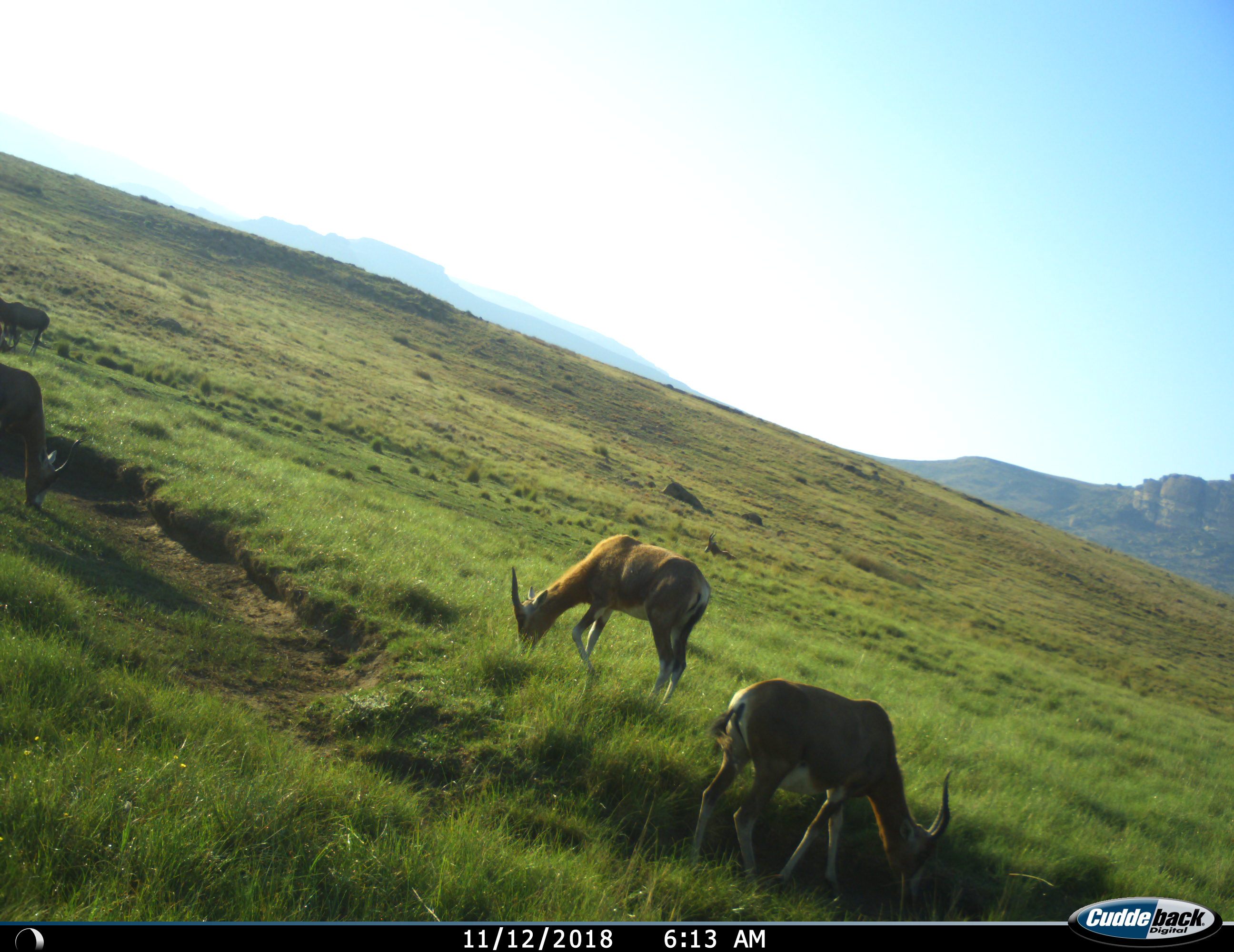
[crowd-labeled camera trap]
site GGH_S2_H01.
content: unidentified animal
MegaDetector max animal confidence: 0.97